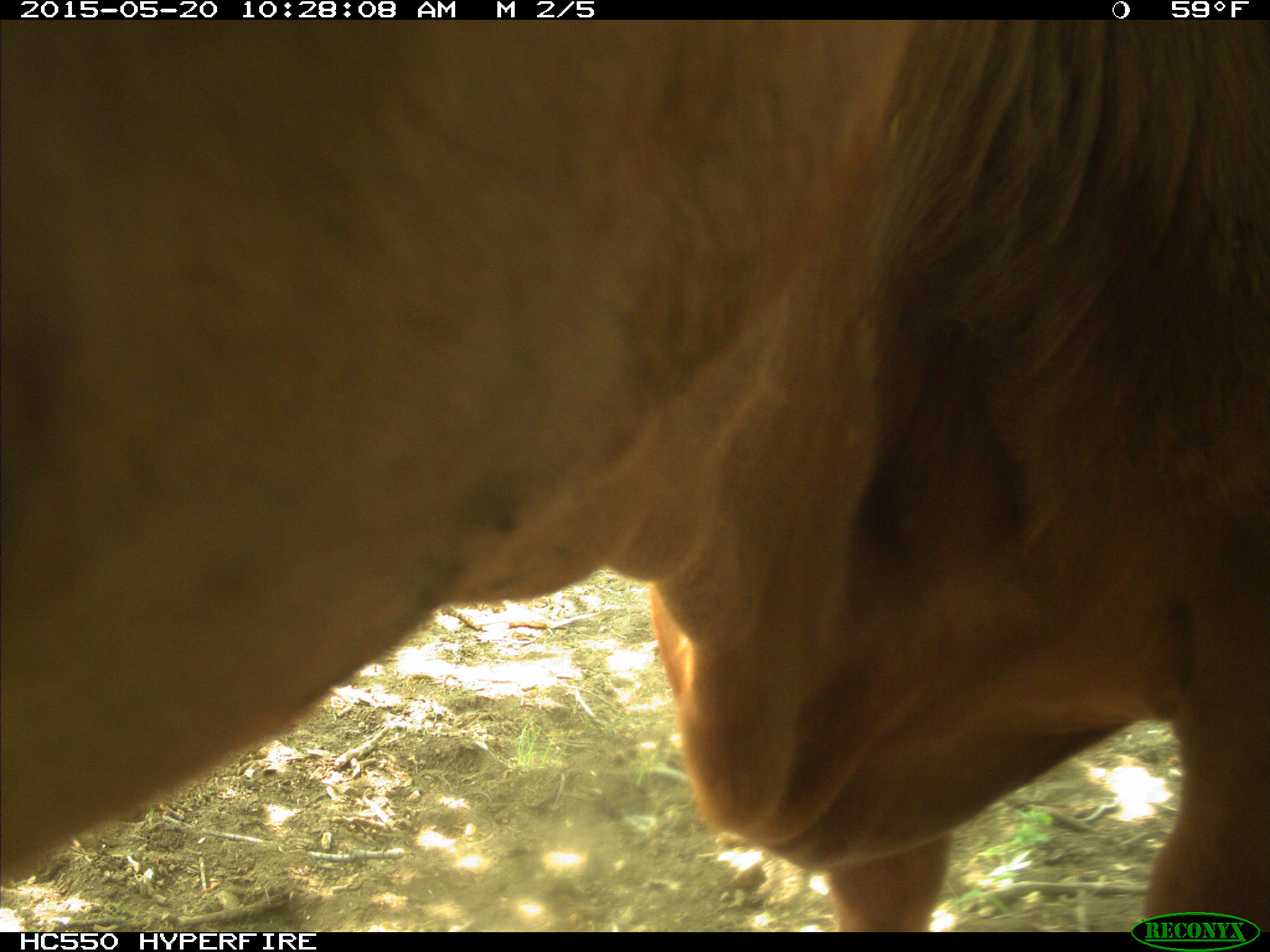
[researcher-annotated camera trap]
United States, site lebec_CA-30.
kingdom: Animalia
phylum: Chordata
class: Mammalia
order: Artiodactyla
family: Bovidae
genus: Bos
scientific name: Bos taurus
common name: domestic cow